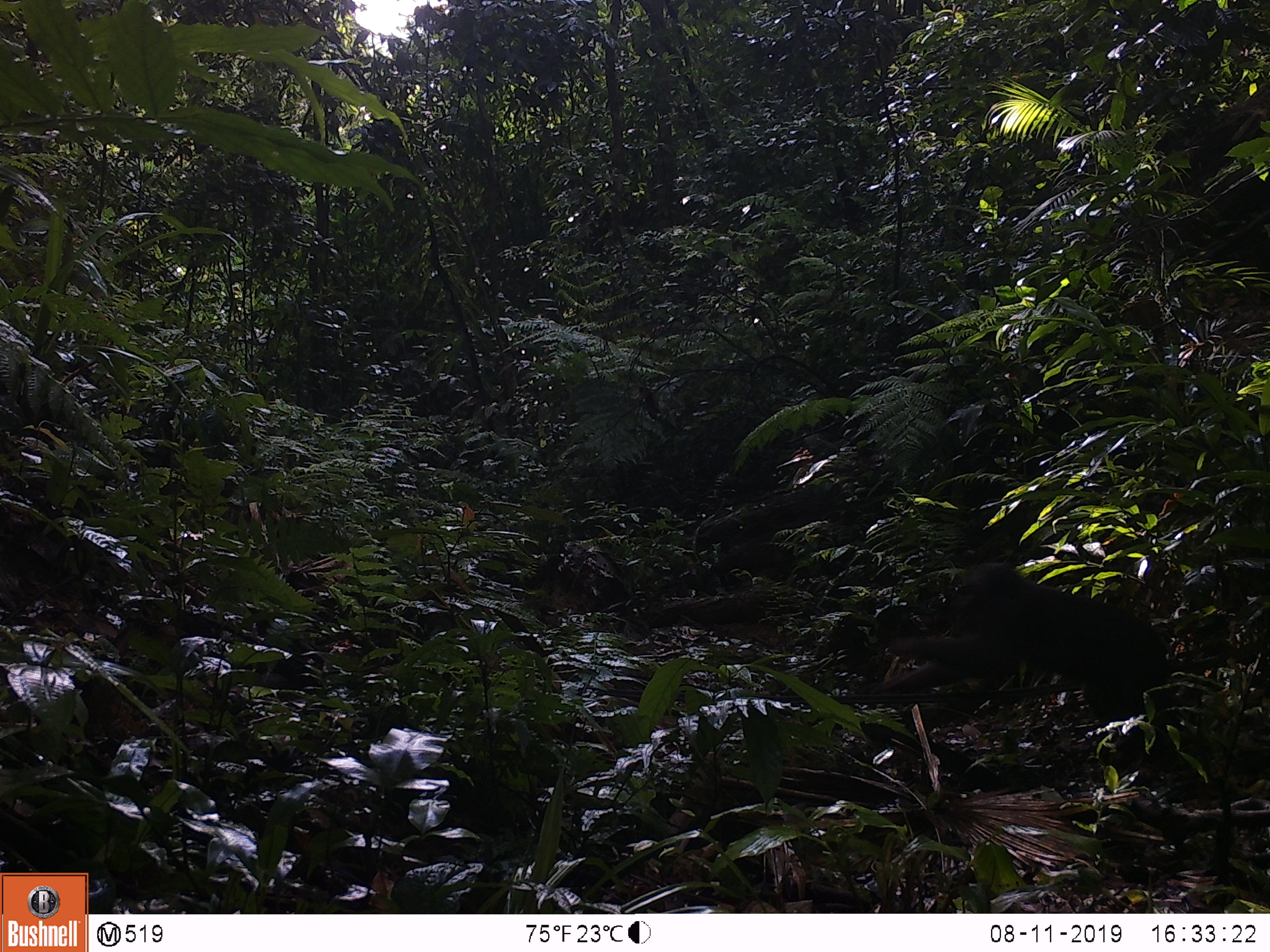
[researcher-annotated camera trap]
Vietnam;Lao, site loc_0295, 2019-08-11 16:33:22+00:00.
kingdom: Animalia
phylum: Chordata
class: Mammalia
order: Primates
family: Cercopithecidae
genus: Macaca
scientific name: Macaca arctoides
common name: stump-tailed macaque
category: stump tailed macaque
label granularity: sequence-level